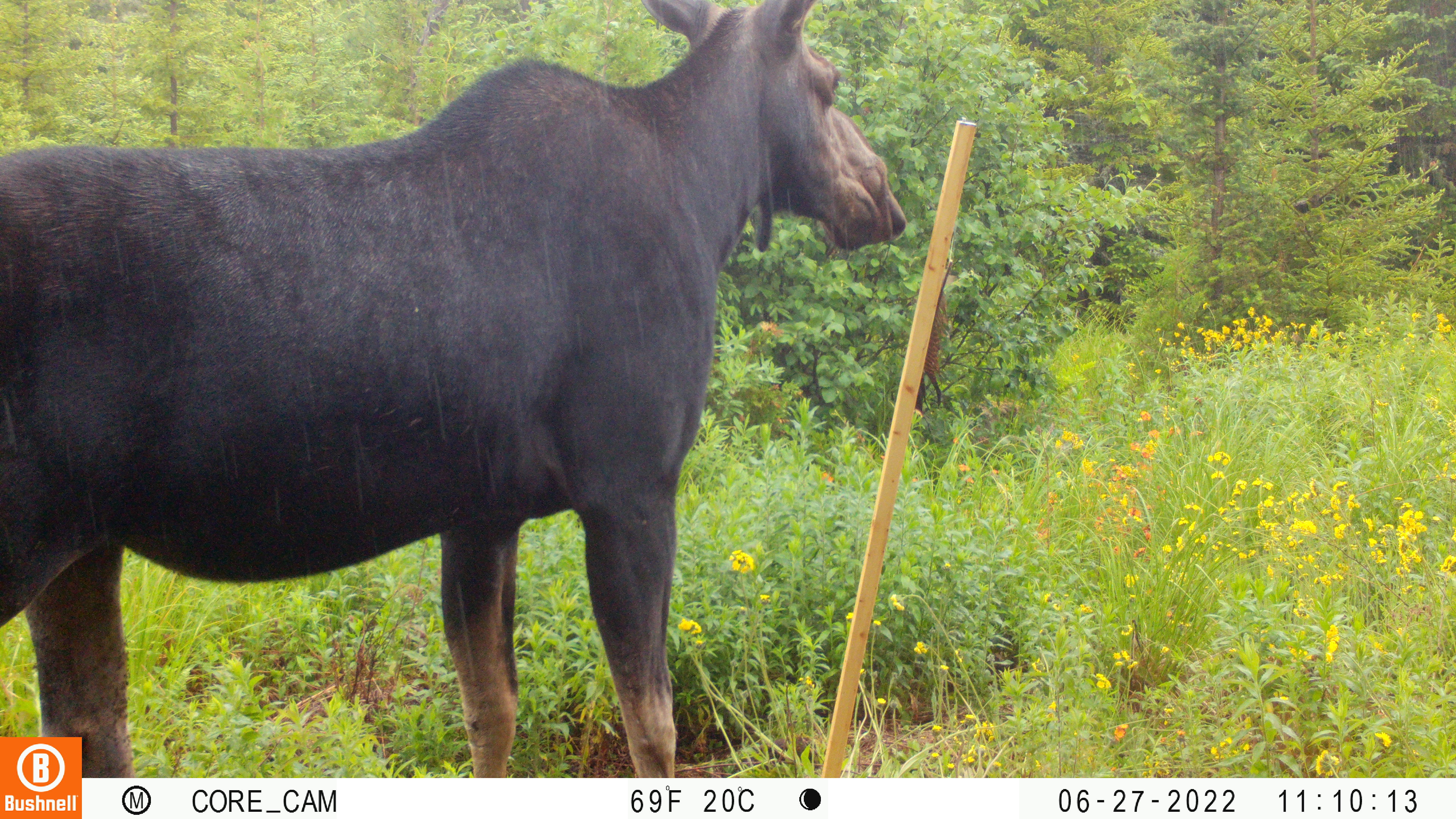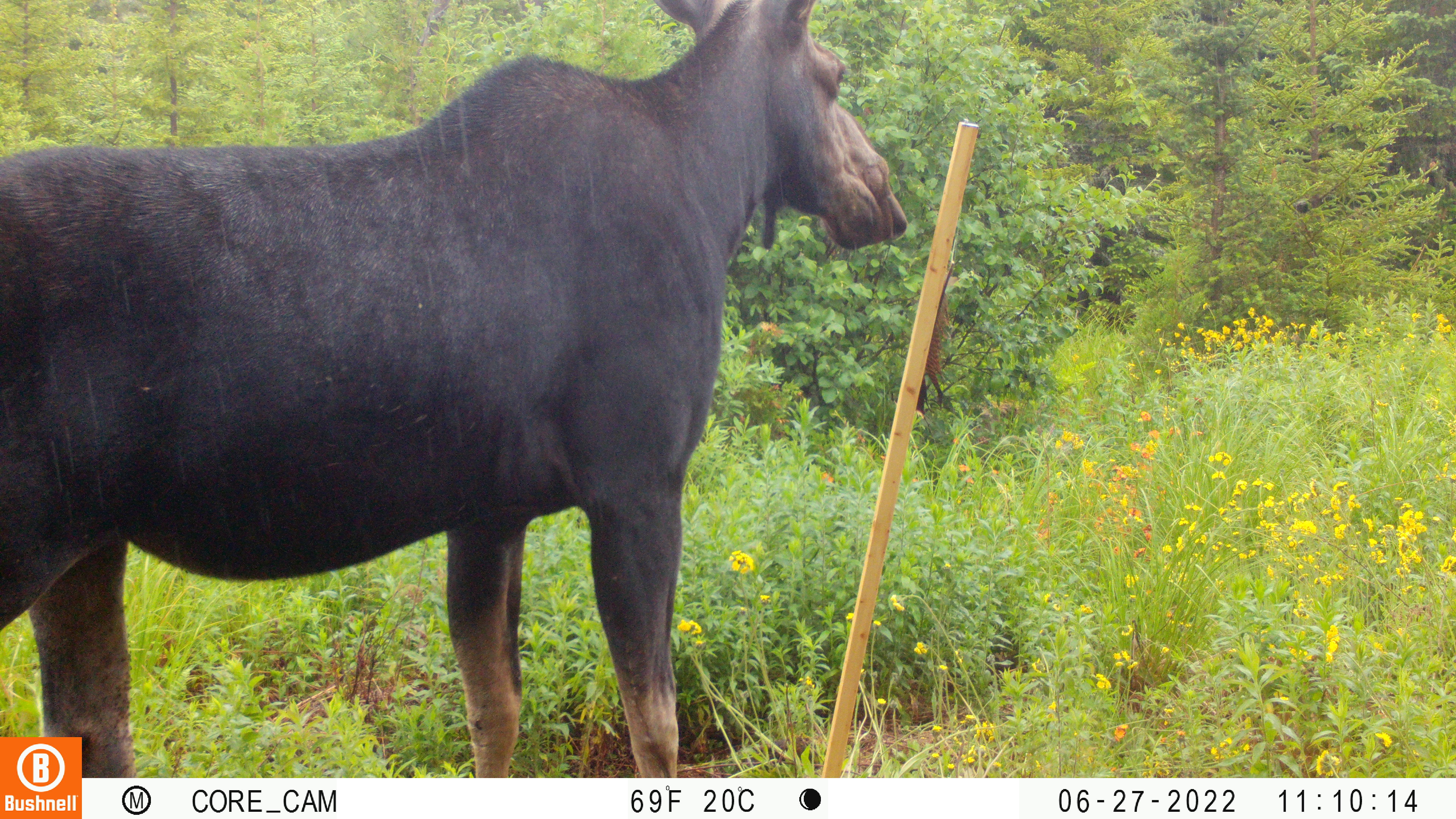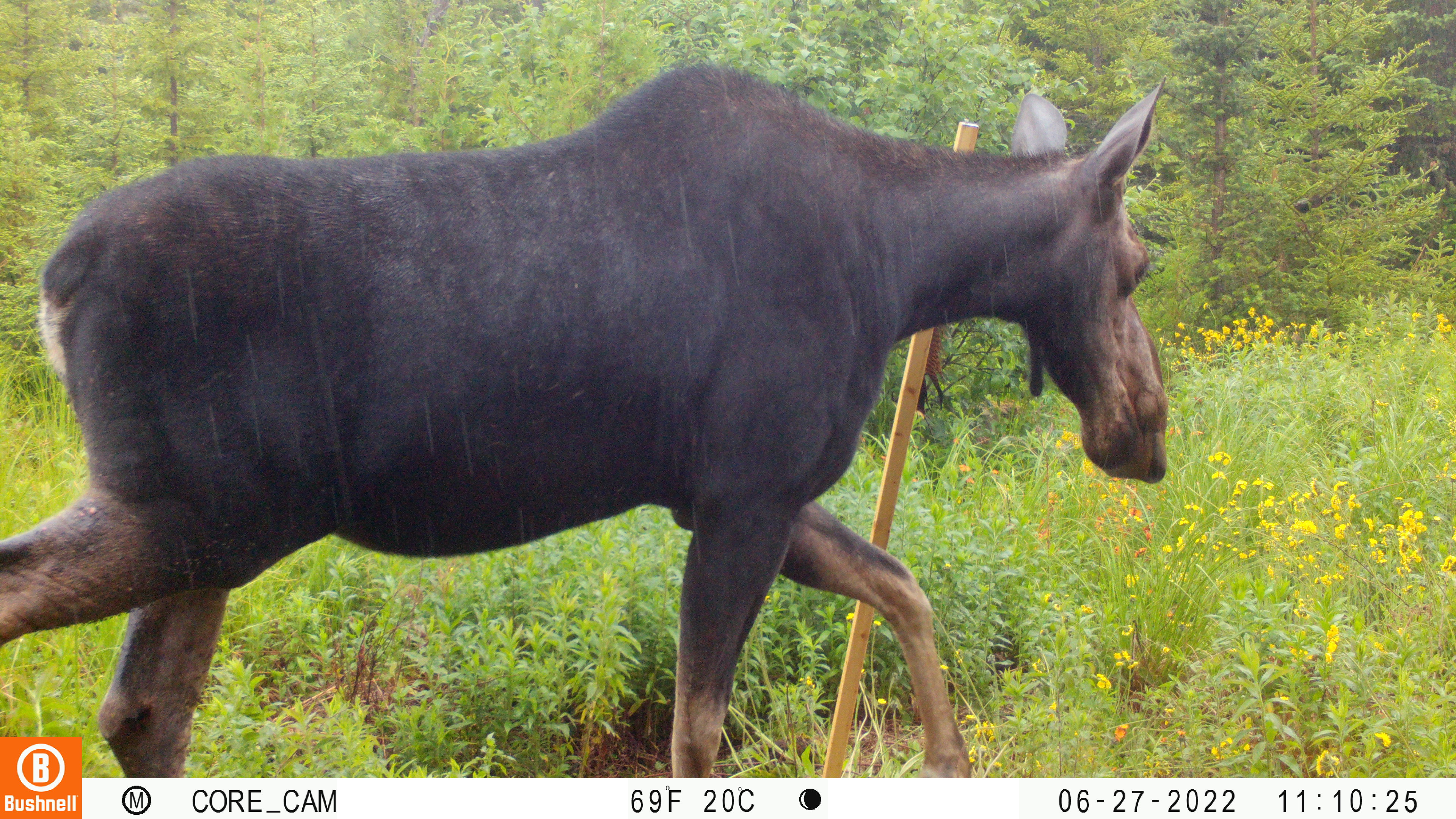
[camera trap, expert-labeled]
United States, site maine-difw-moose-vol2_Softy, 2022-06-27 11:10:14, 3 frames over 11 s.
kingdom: Animalia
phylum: Chordata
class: Mammalia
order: Artiodactyla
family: Cervidae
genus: Alces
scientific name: Alces alces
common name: moose